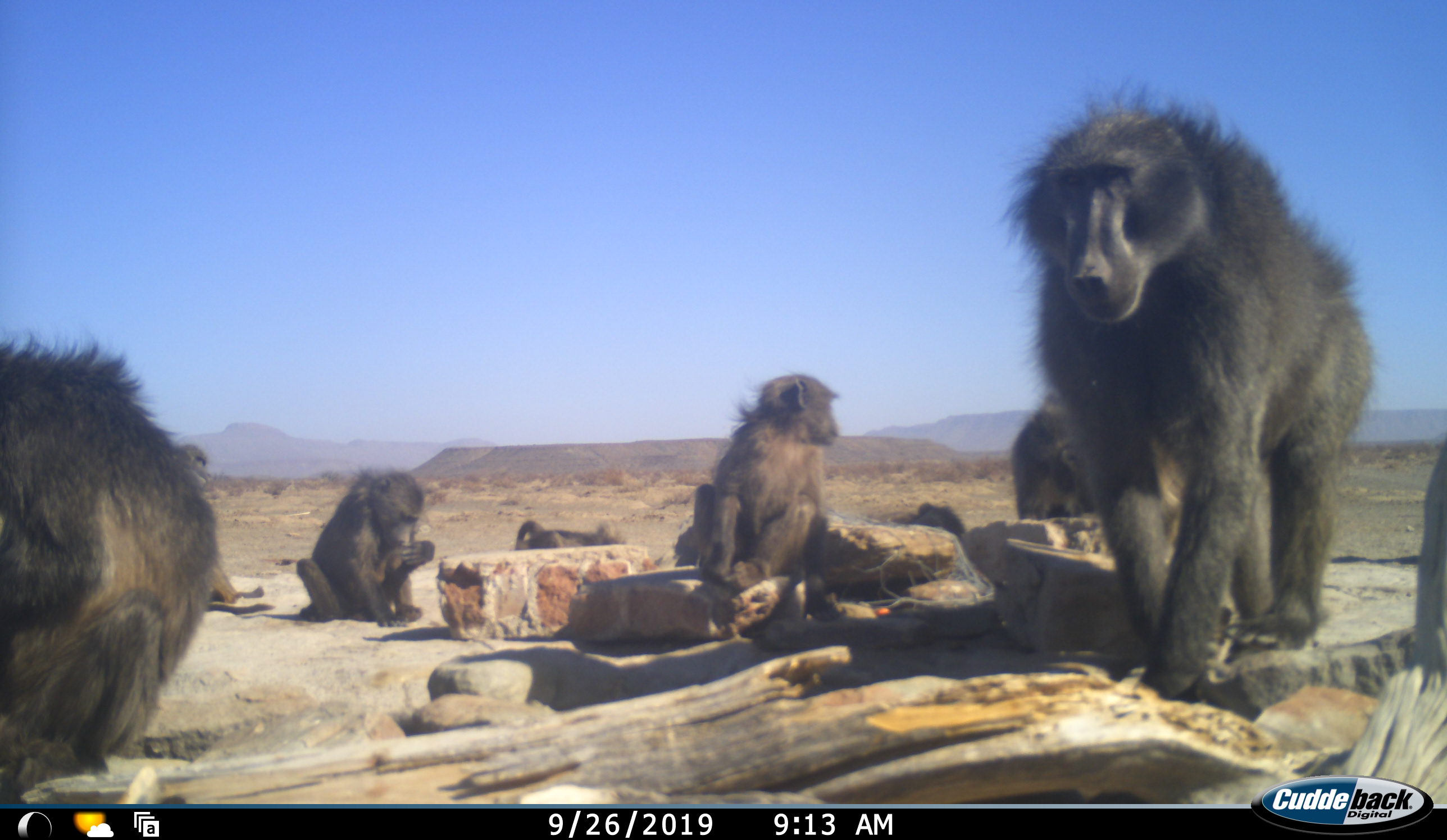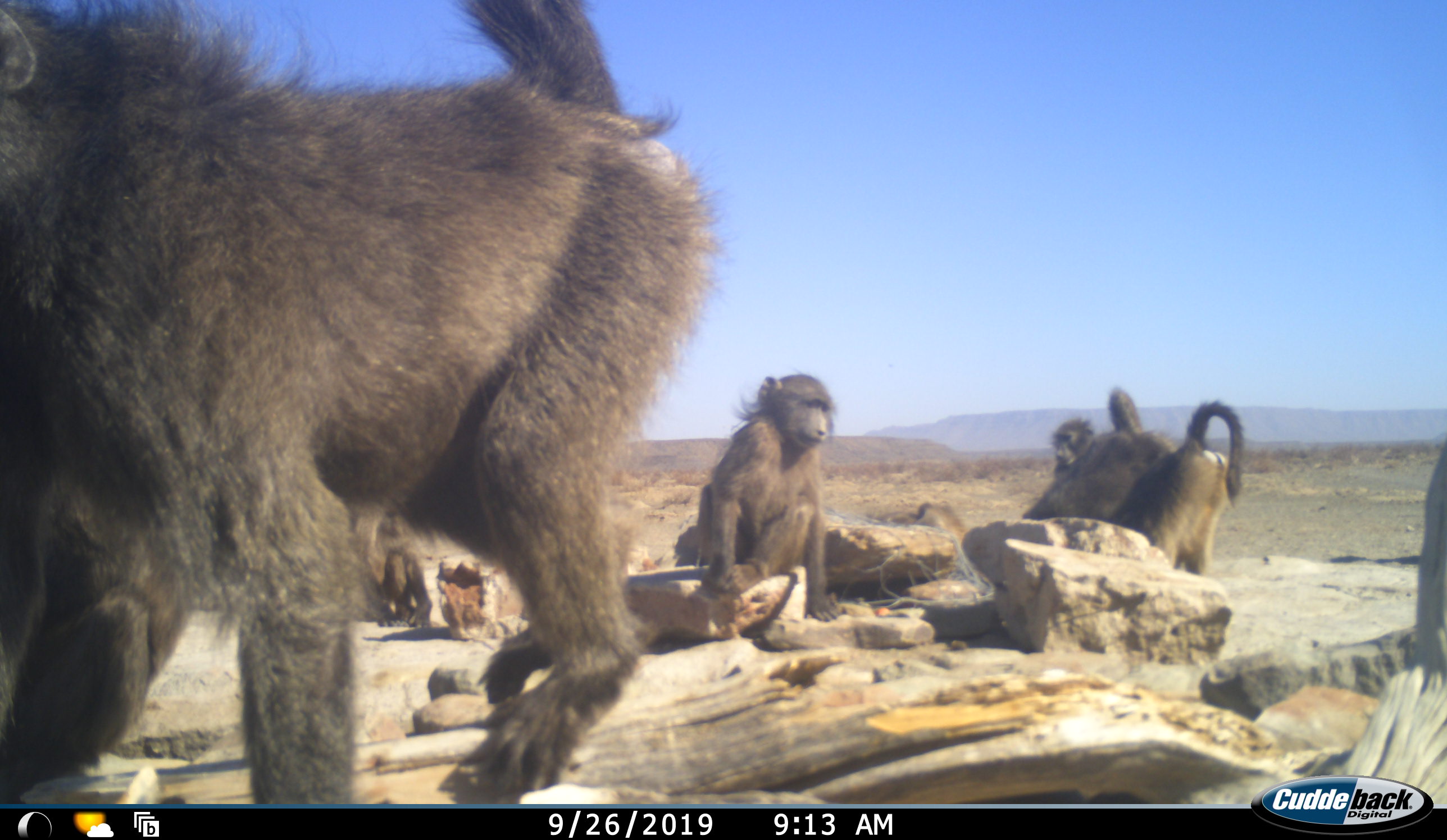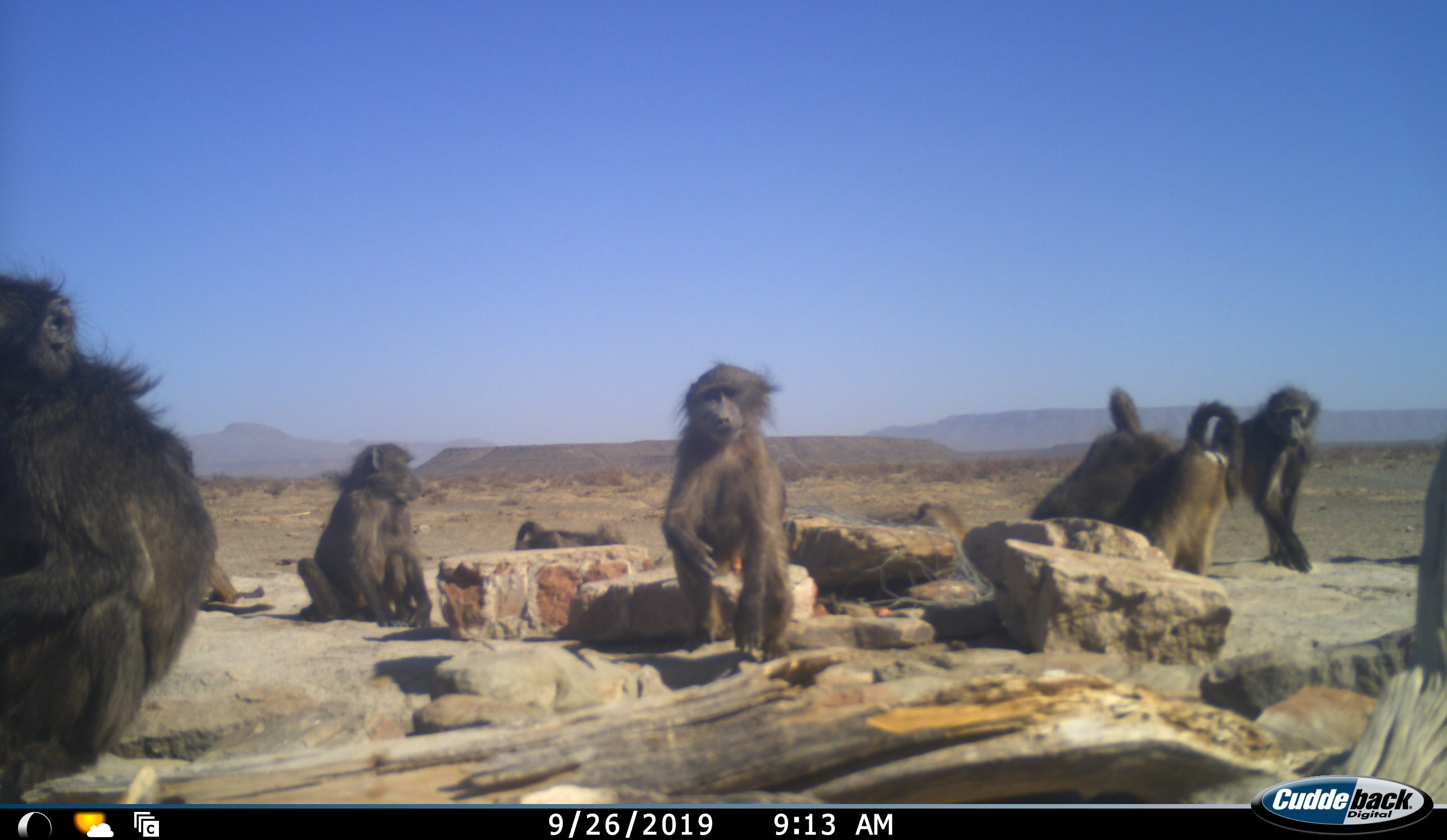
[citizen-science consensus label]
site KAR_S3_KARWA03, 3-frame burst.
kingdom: Animalia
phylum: Chordata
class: Mammalia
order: Primates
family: Cercopithecidae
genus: Papio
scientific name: Papio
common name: baboon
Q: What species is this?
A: Baboon (Papio).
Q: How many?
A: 8.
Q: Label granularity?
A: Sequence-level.